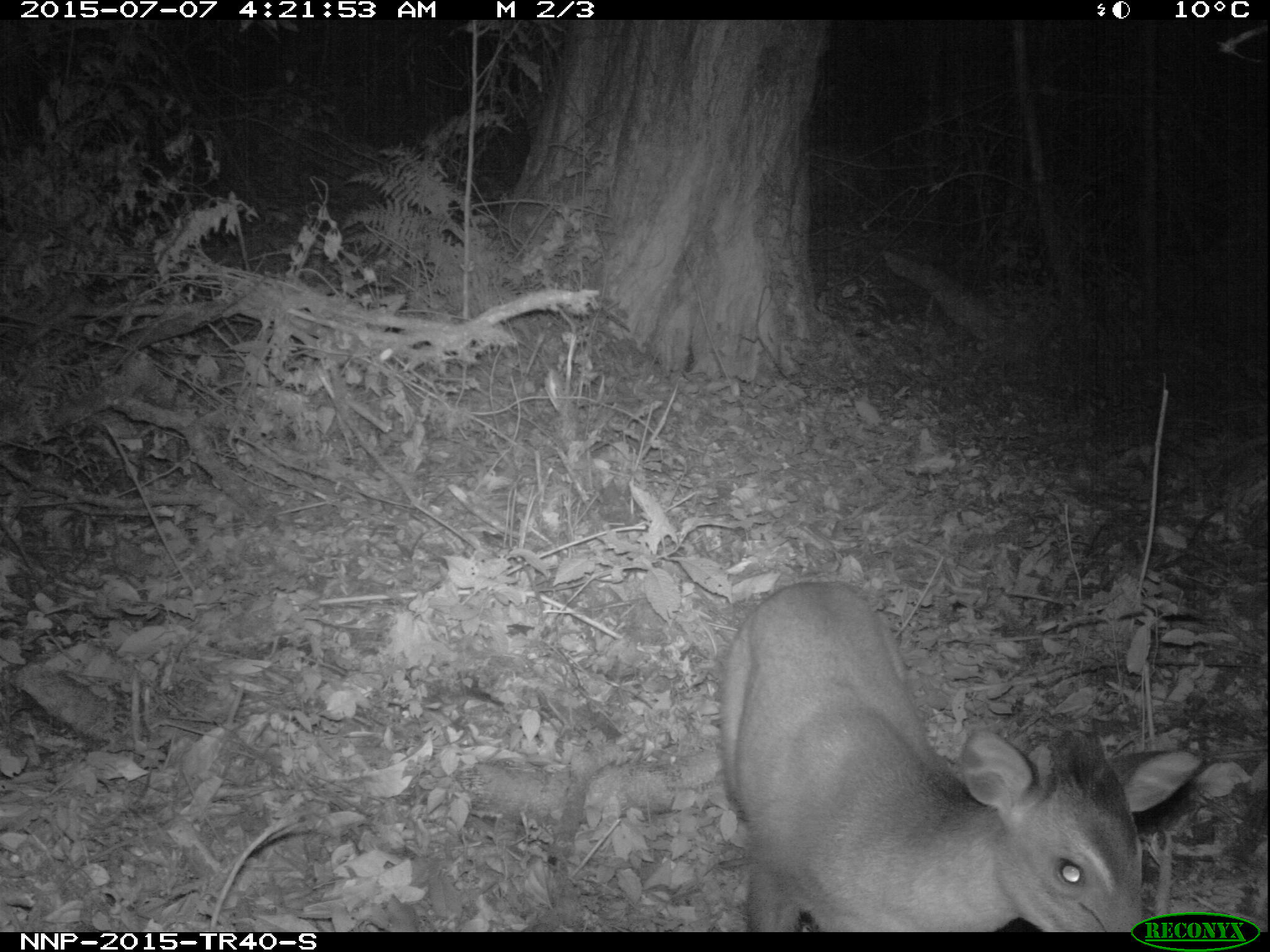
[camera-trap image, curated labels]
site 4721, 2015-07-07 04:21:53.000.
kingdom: Animalia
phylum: Chordata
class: Mammalia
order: Artiodactyla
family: Bovidae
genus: Cephalophus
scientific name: Cephalophus nigrifrons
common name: black-fronted duiker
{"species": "Cephalophus nigrifrons (black-fronted duiker)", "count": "1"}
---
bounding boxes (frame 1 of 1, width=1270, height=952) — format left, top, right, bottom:
cephalophus nigrifrons: 717, 579, 1200, 932